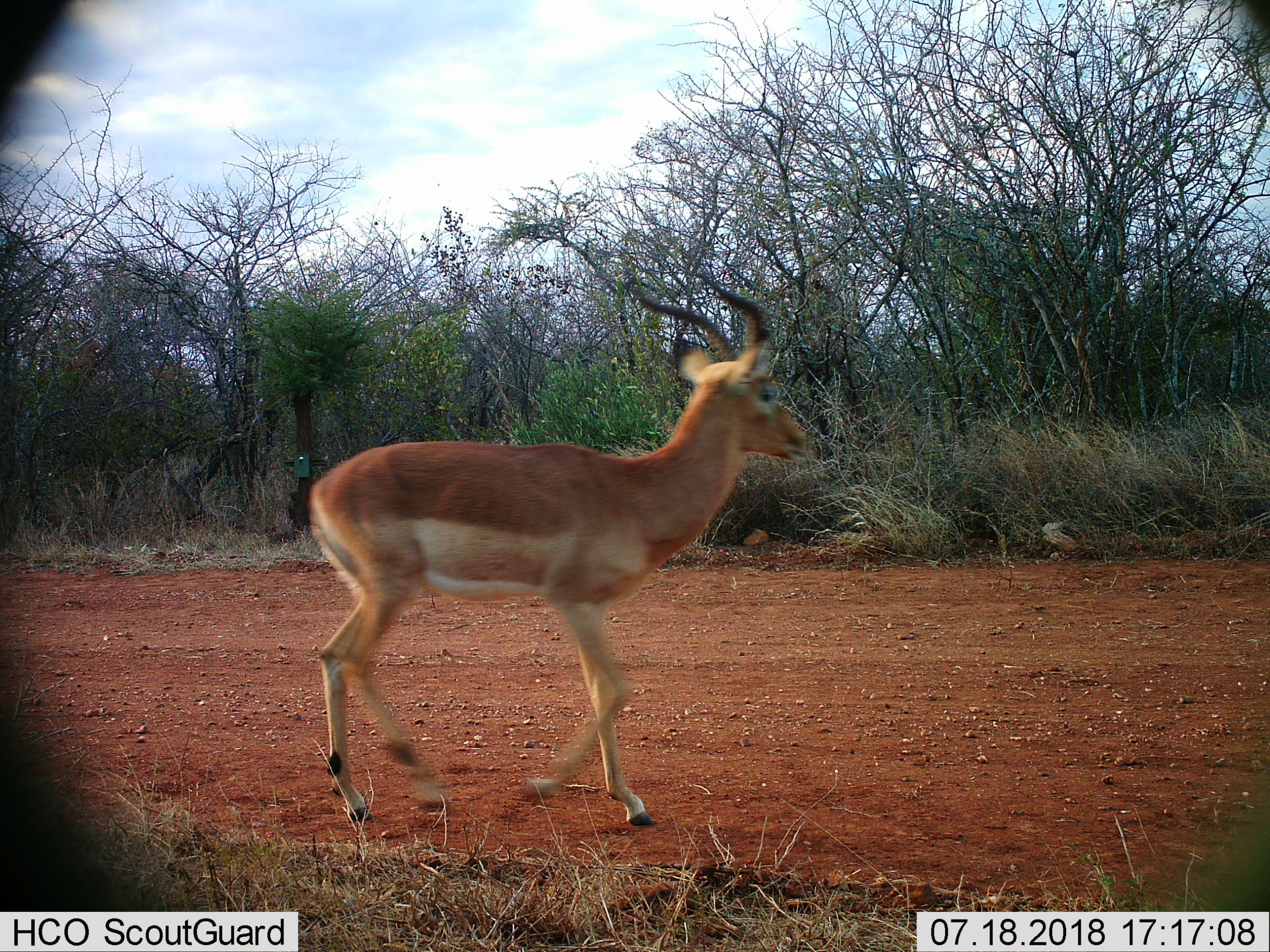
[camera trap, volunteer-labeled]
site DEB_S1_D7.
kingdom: Animalia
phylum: Chordata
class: Mammalia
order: Artiodactyla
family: Bovidae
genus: Aepyceros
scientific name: Aepyceros melampus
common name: impala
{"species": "impala (Aepyceros melampus)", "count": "1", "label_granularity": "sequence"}